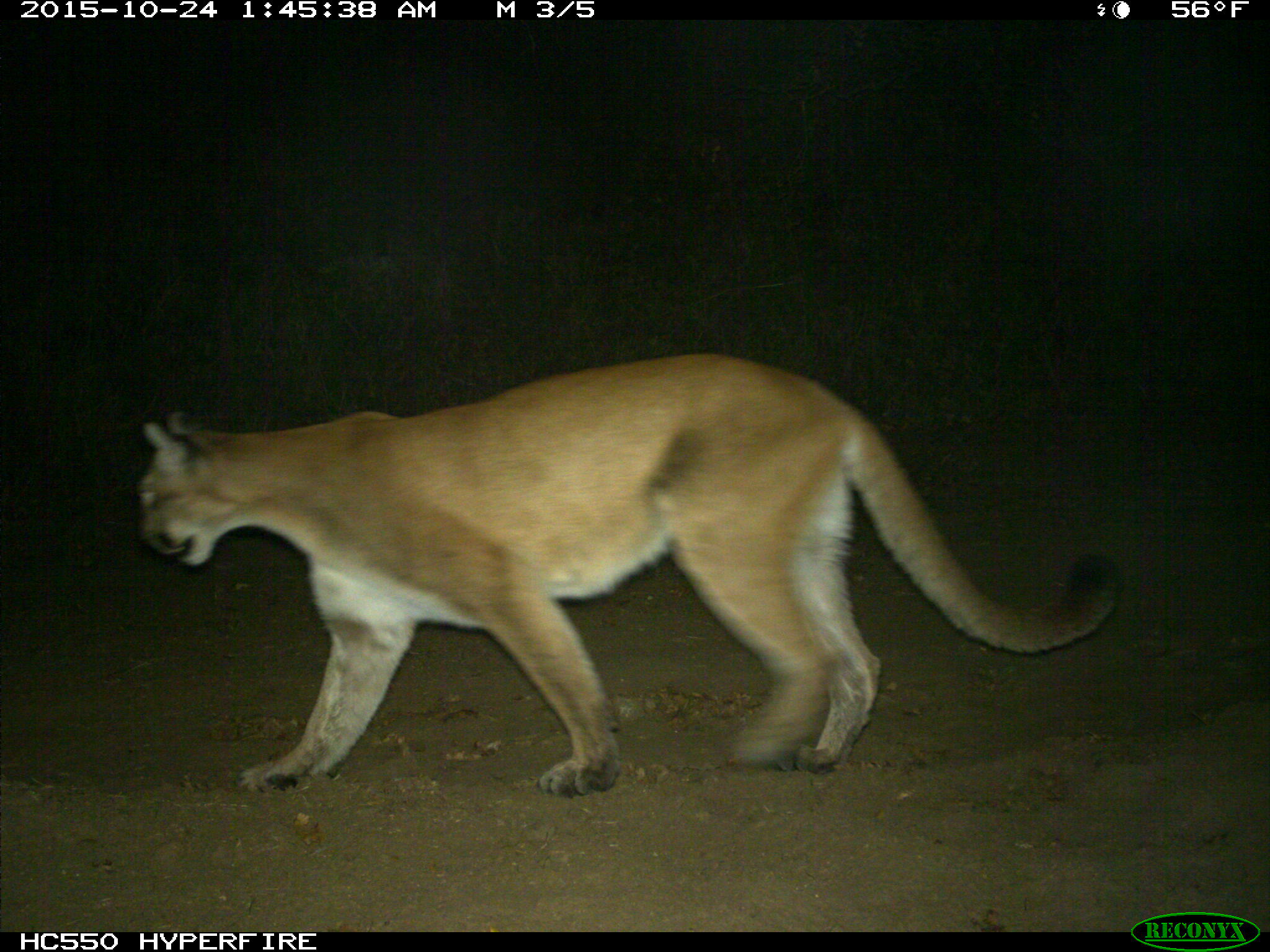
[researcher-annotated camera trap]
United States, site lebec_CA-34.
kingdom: Animalia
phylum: Chordata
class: Mammalia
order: Carnivora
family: Felidae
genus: Puma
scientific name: Puma concolor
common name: mountain lion